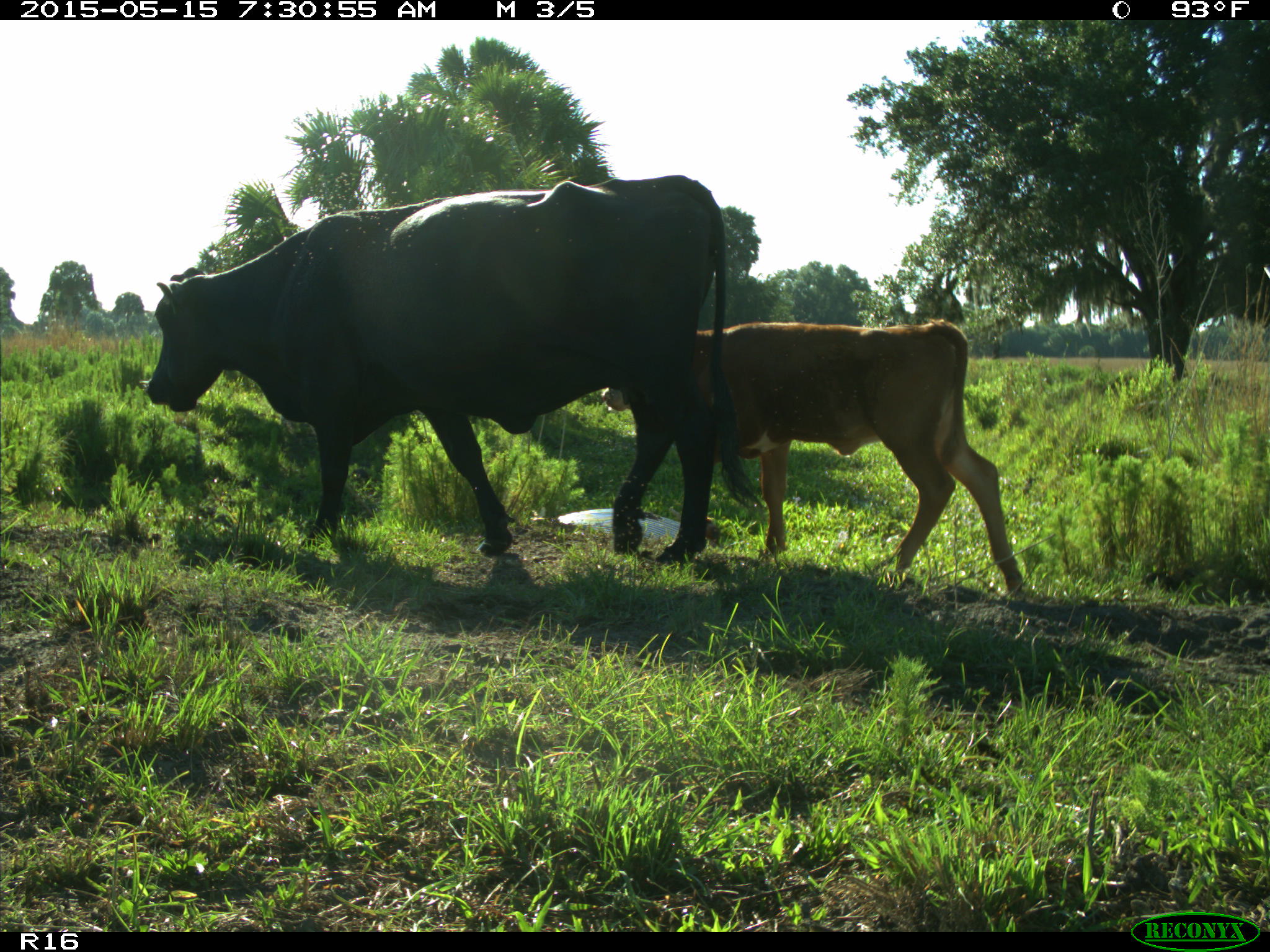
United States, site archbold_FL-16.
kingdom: Animalia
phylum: Chordata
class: Mammalia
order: Artiodactyla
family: Bovidae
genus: Bos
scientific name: Bos taurus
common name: domestic cow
Bos taurus (domestic cow).